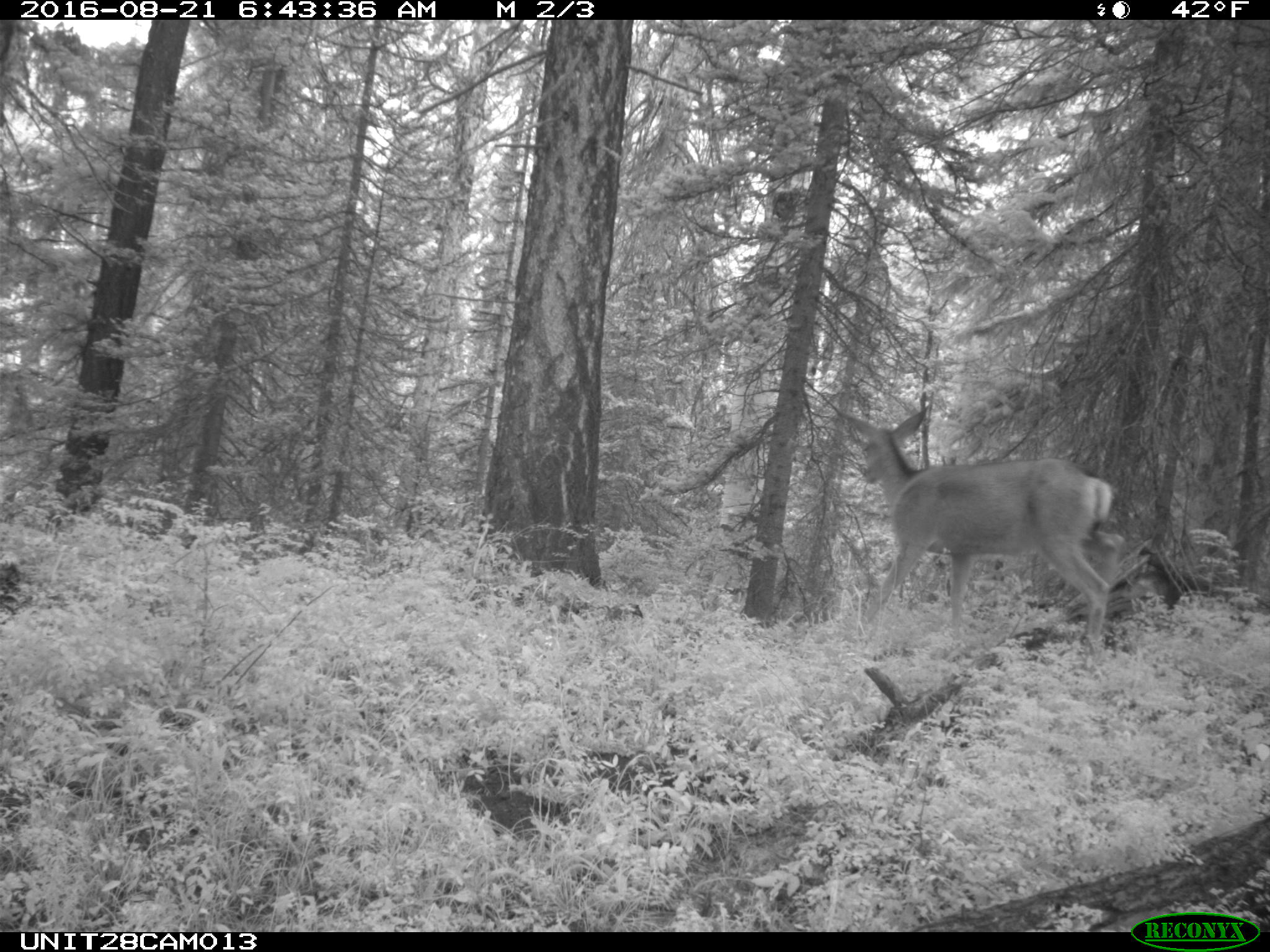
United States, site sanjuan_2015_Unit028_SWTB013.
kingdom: Animalia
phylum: Chordata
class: Mammalia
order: Artiodactyla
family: Cervidae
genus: Odocoileus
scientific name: Odocoileus hemionus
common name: mule deer